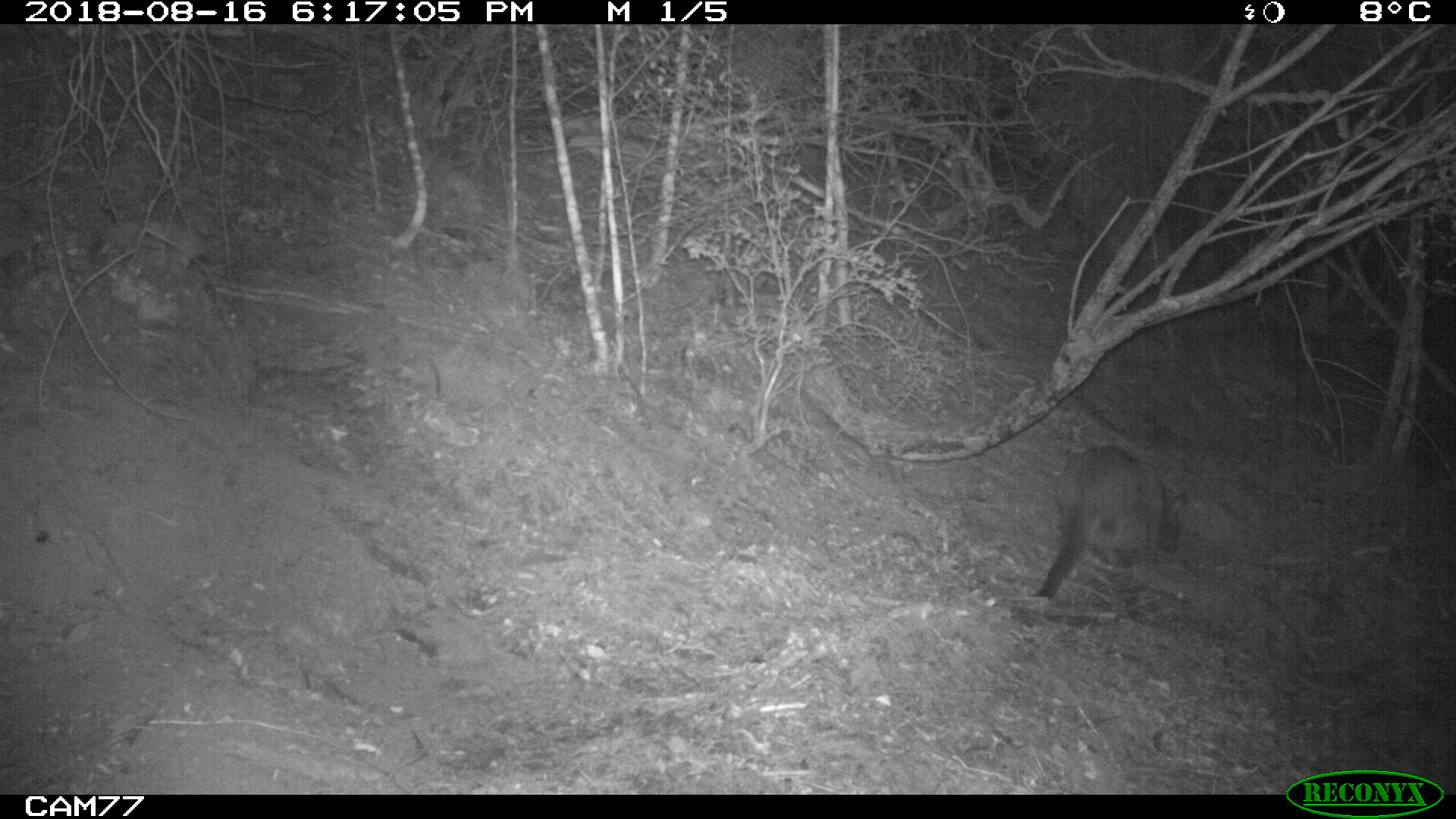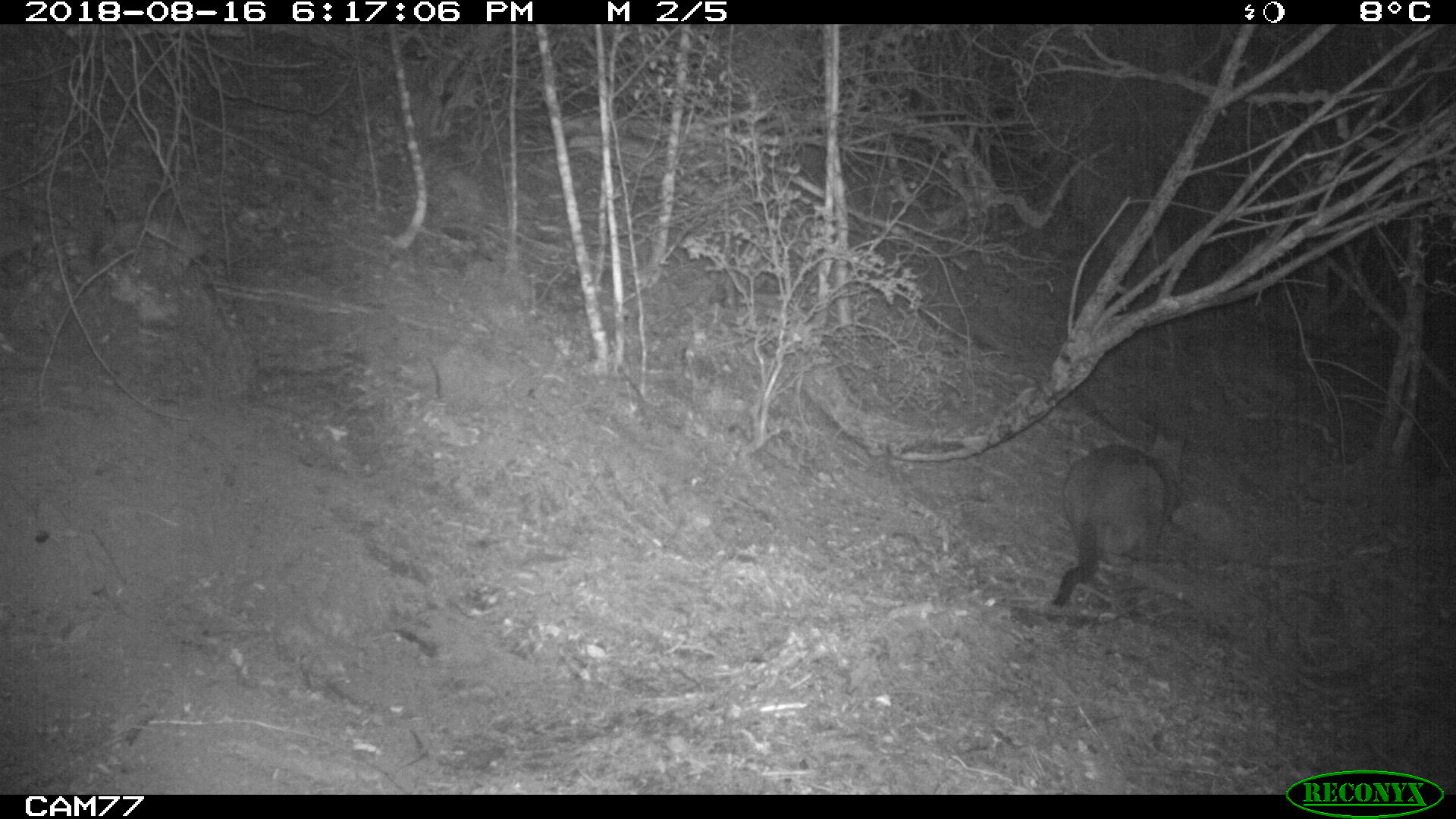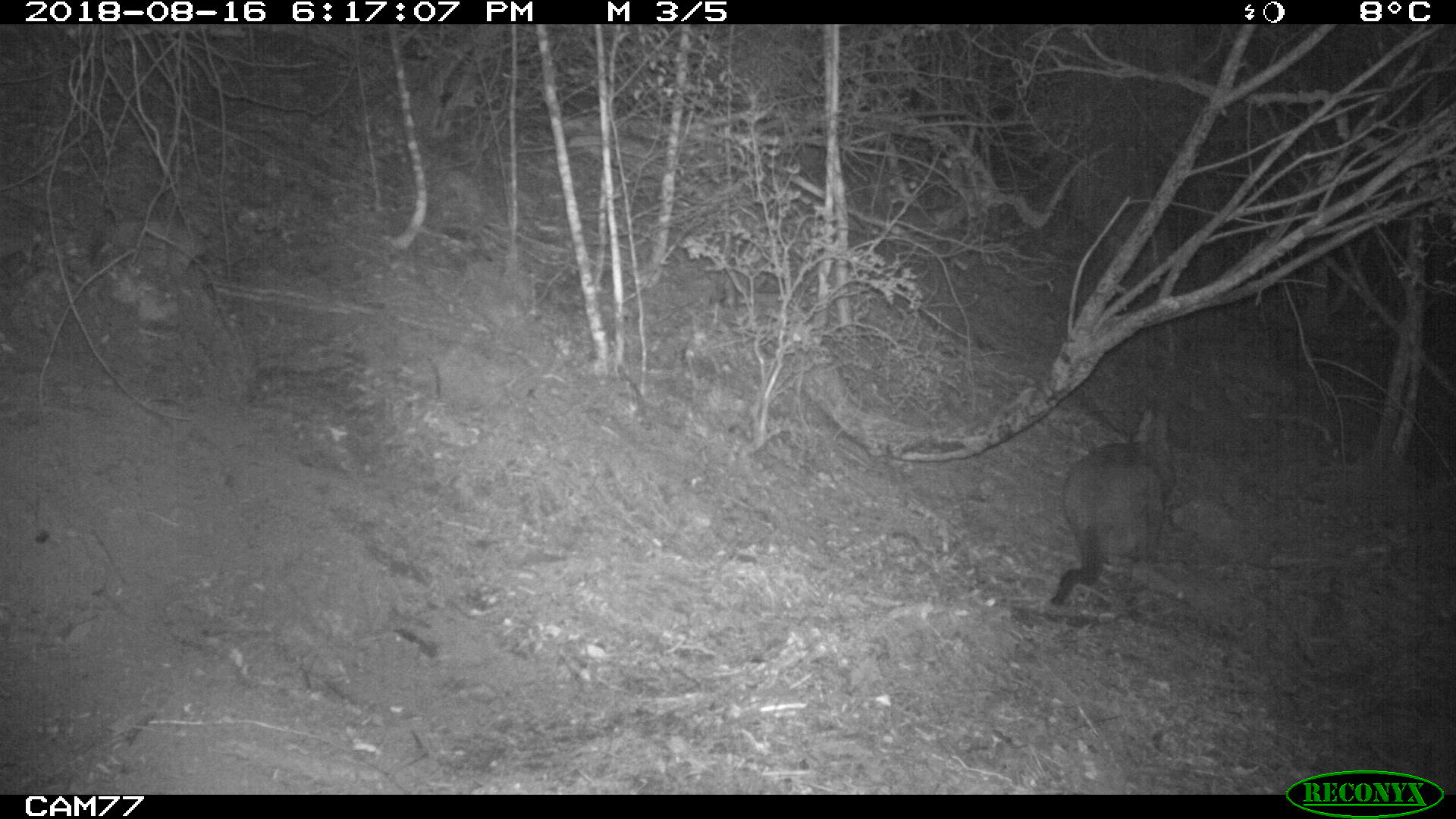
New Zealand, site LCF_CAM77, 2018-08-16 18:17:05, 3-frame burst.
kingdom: Animalia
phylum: Chordata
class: Mammalia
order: Diprotodontia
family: Macropodidae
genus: Notamacropus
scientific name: Notamacropus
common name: wallaby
Wallaby (Notamacropus).